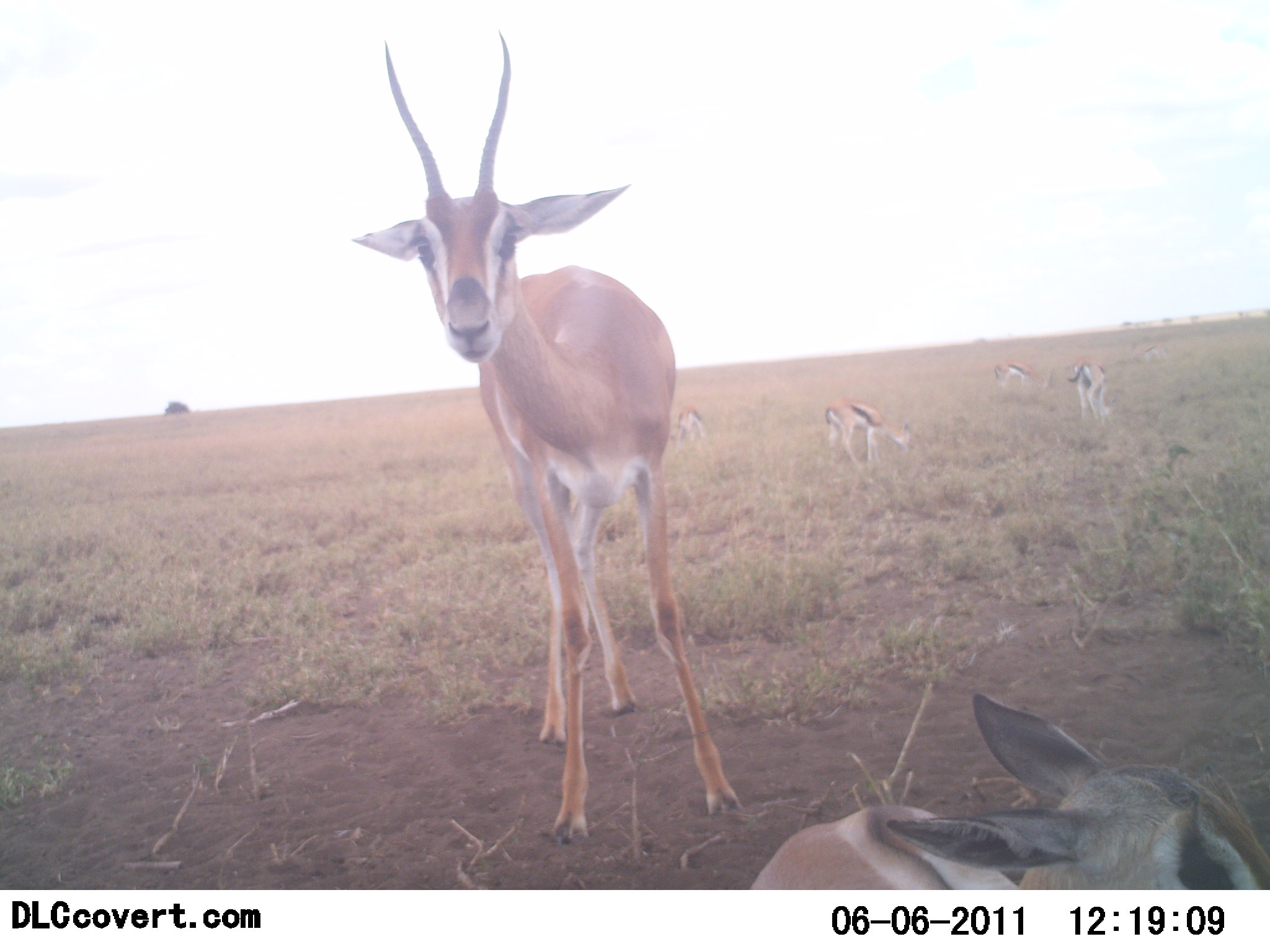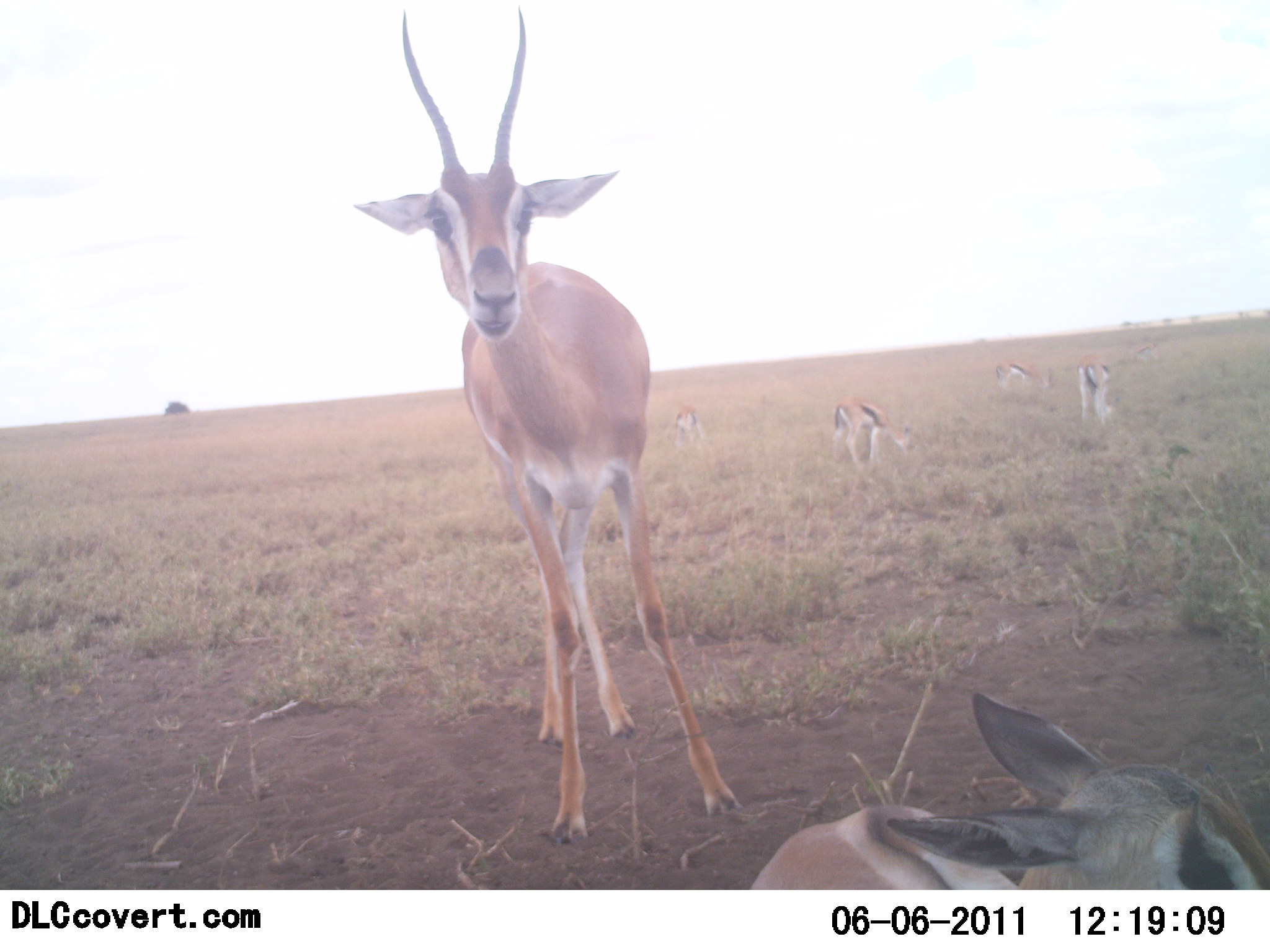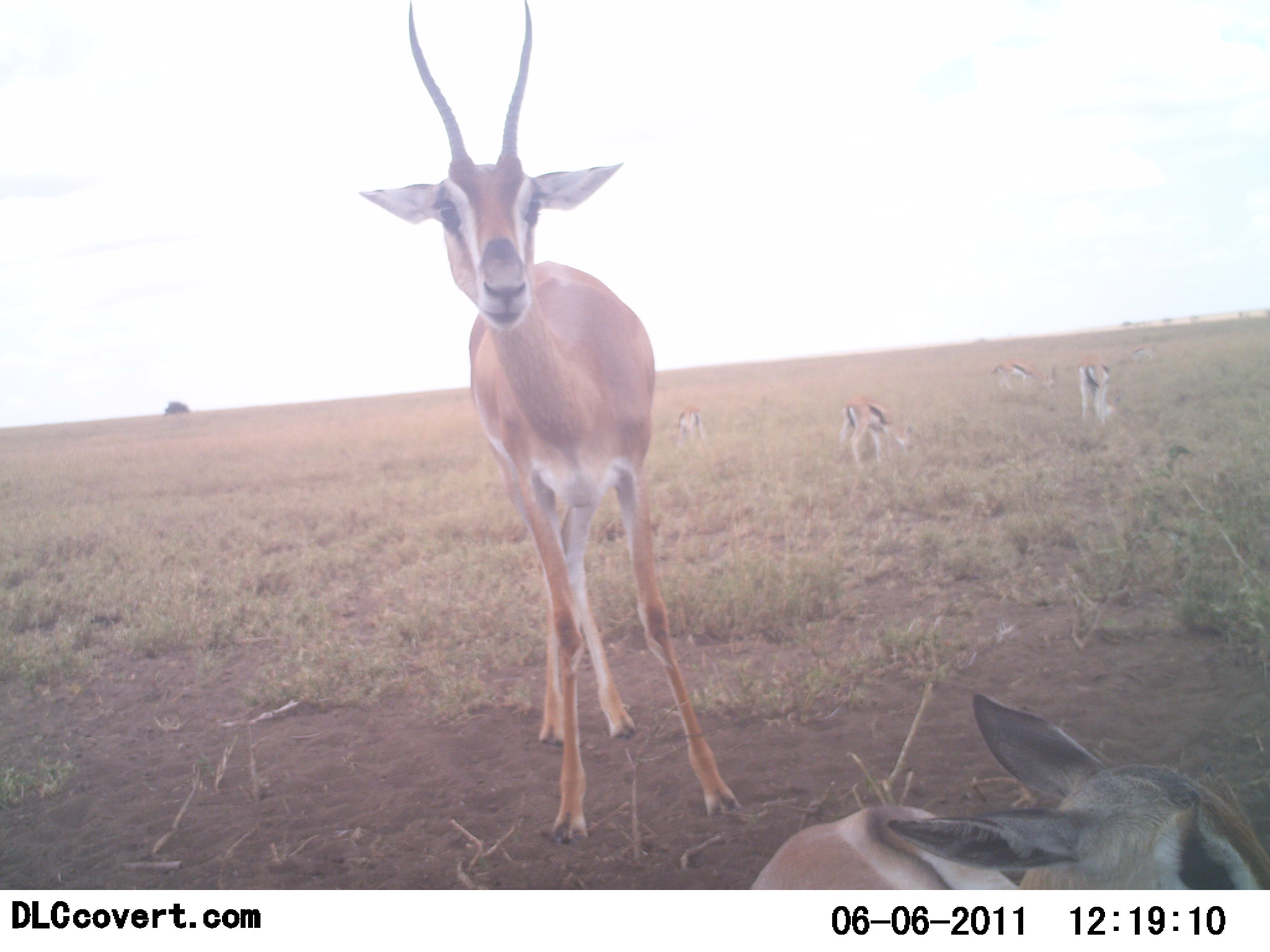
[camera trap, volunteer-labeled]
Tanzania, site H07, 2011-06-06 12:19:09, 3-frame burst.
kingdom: Animalia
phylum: Chordata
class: Mammalia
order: Artiodactyla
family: Bovidae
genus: Eudorcas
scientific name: Eudorcas thomsonii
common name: thomson's gazelle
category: gazellethomsons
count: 6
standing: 75%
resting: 44%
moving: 0%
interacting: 12%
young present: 12%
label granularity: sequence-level